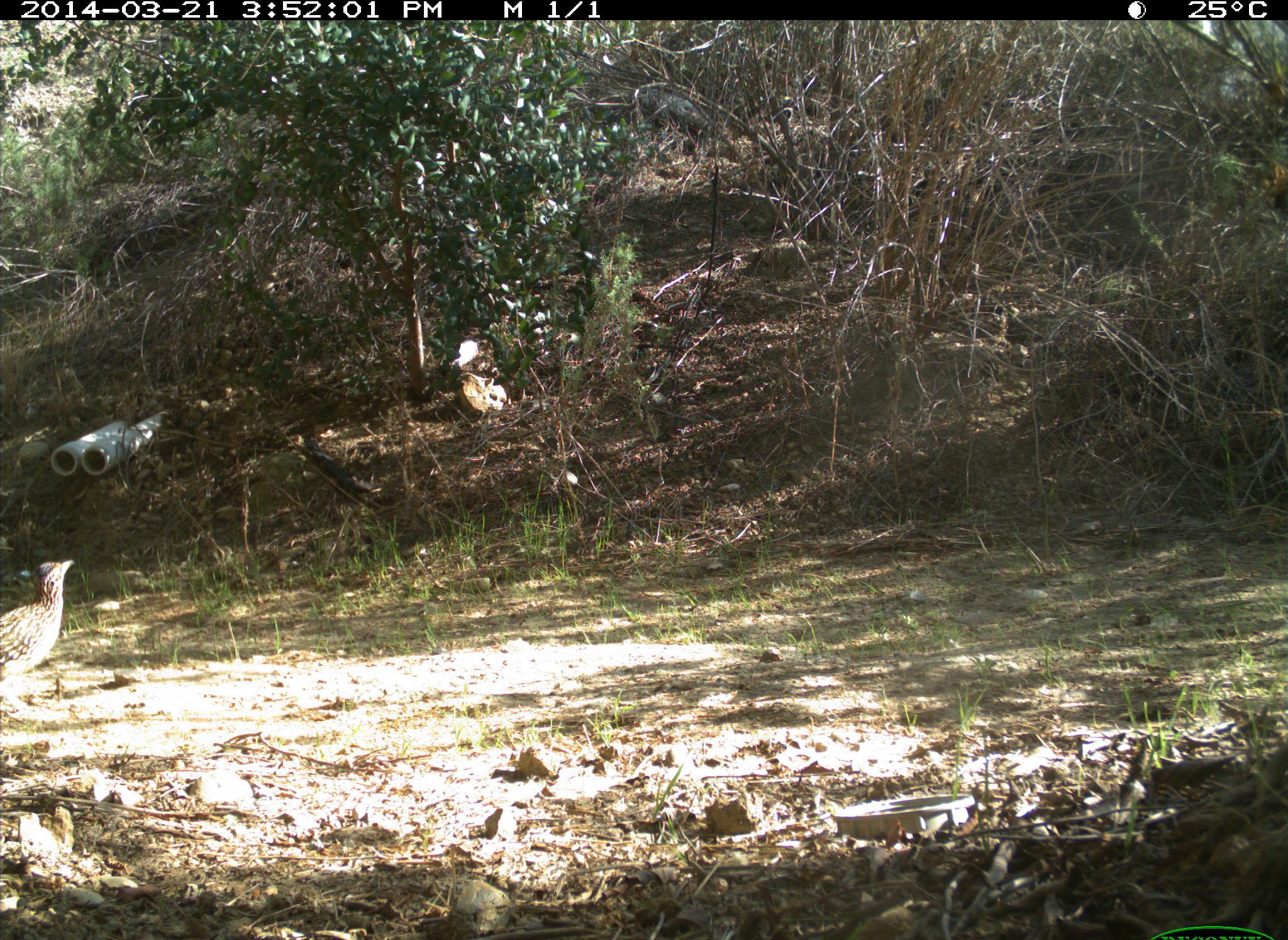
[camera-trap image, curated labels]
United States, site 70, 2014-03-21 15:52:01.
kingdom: Animalia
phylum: Chordata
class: Aves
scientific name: Aves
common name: bird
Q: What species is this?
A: Bird (Aves).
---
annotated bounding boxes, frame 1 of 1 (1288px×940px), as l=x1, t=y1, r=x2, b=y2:
bird: l=0, t=558, r=74, b=697